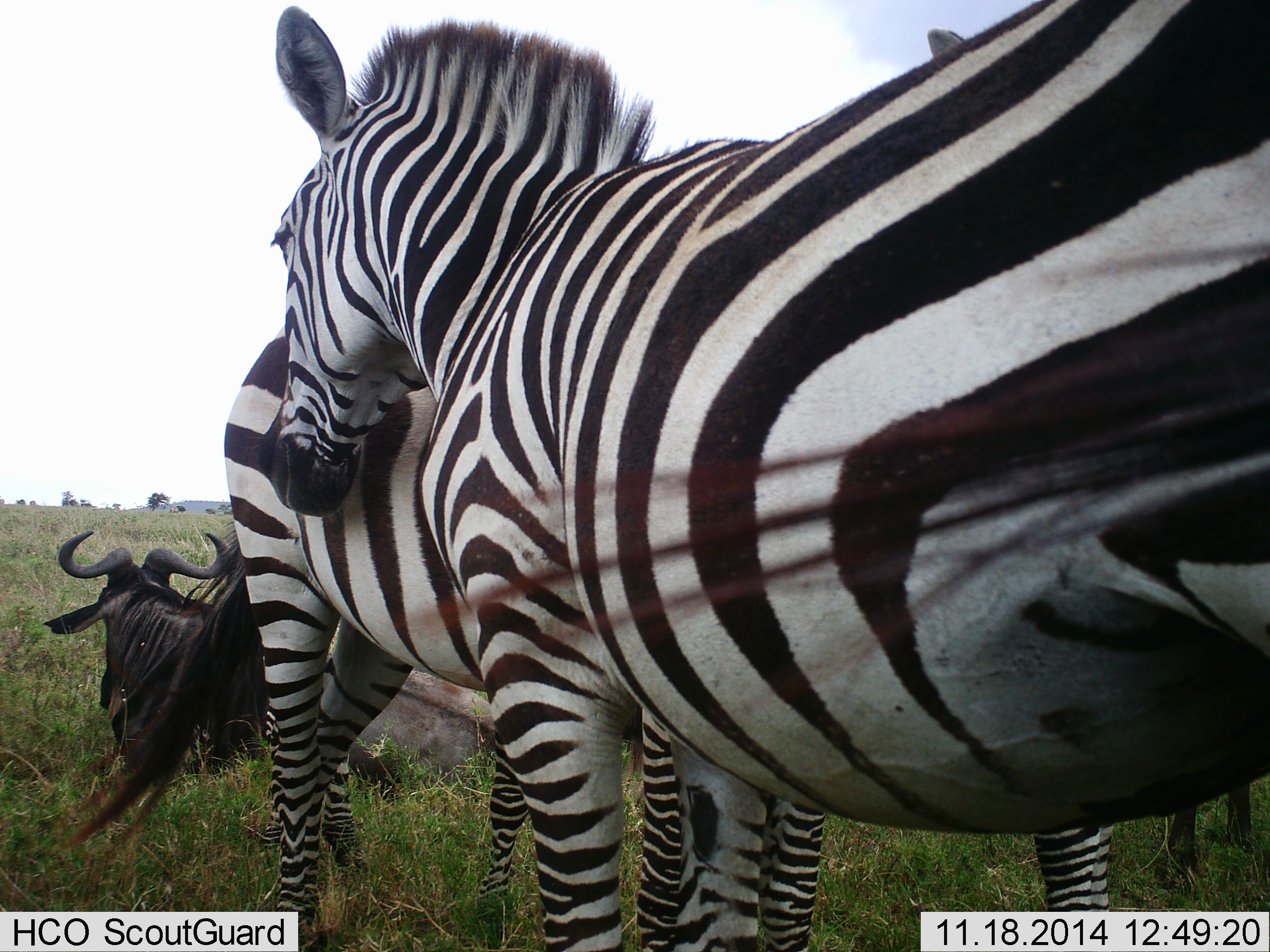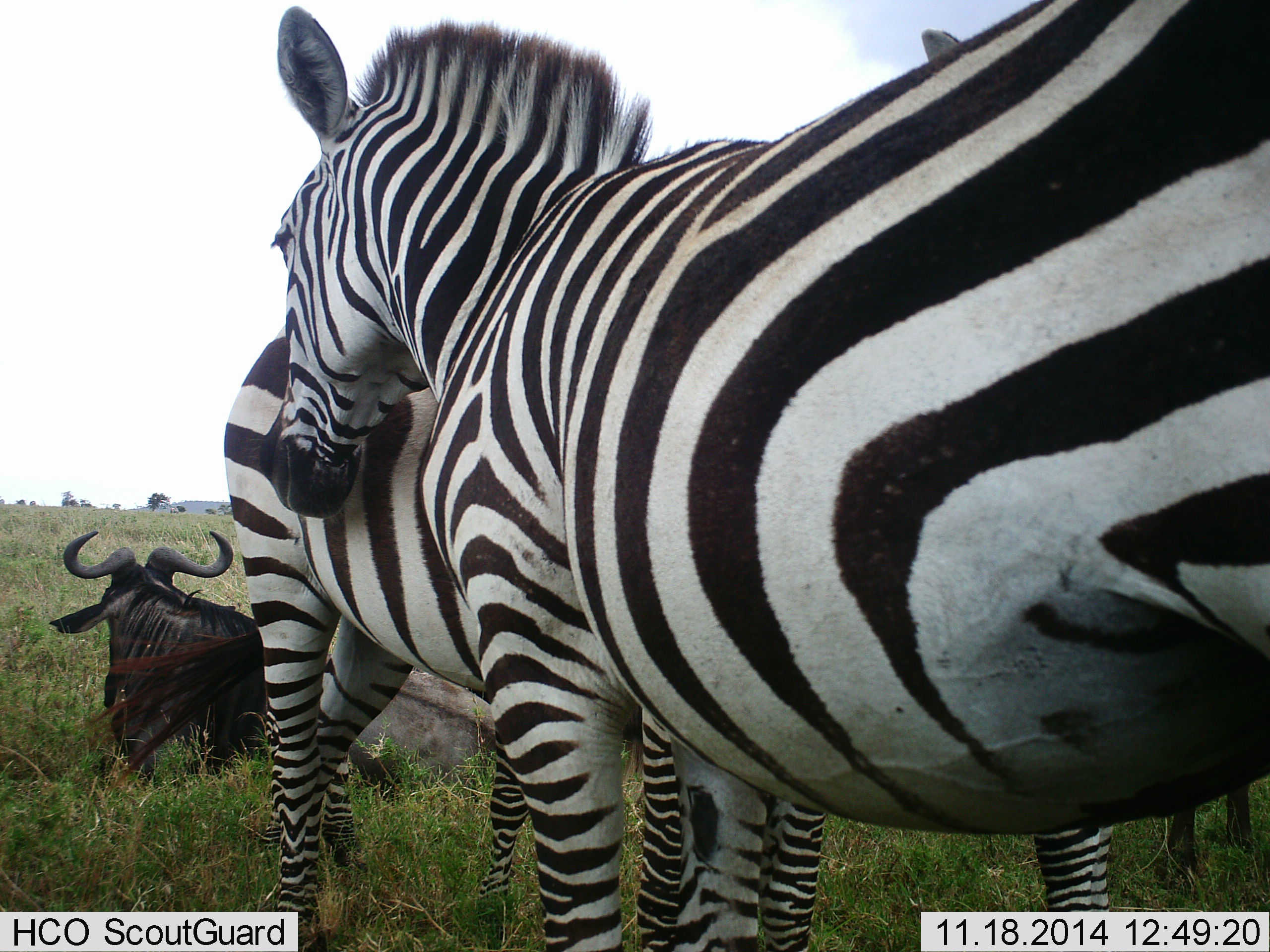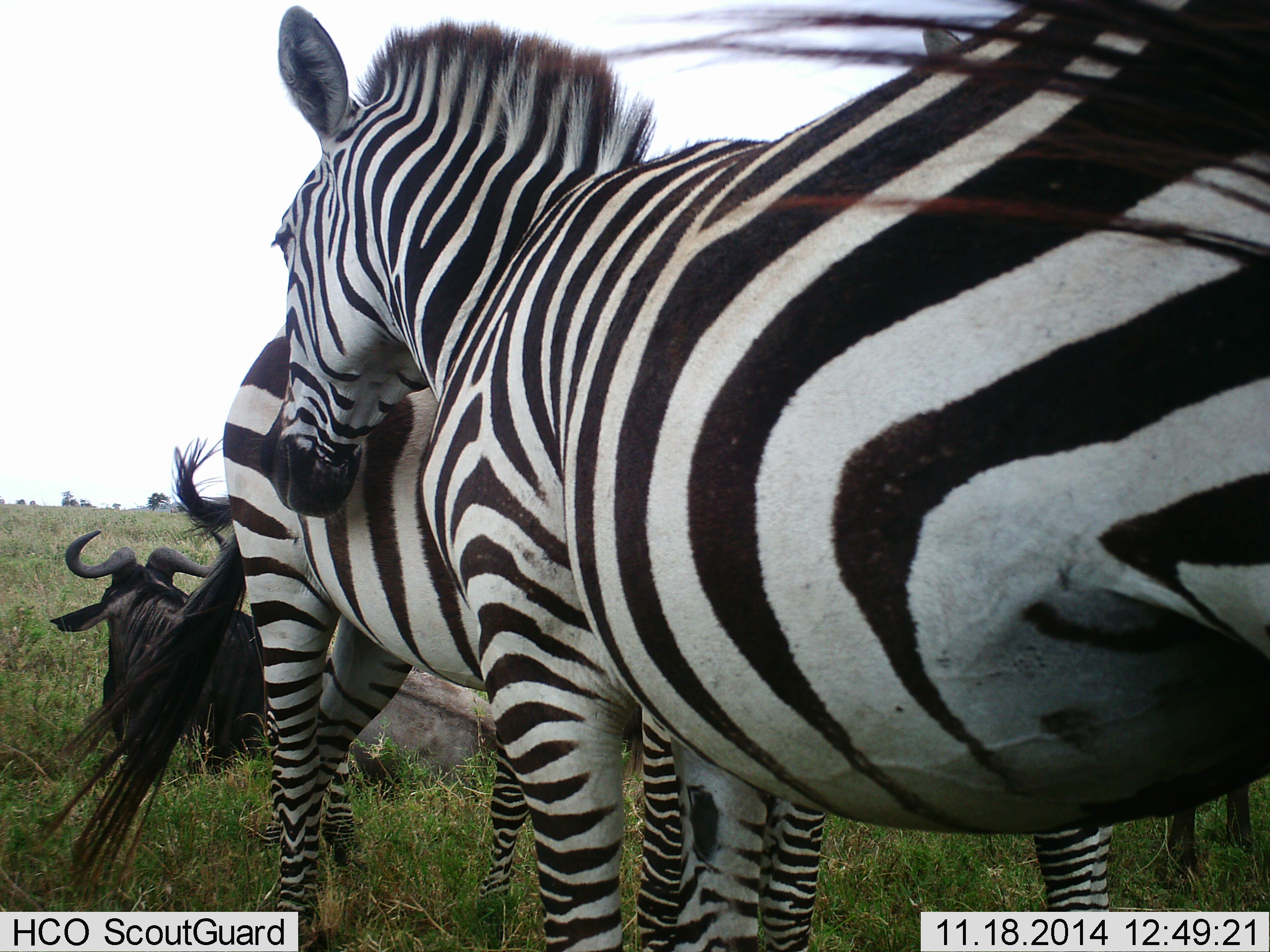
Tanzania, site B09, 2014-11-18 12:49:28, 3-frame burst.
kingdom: Animalia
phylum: Chordata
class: Mammalia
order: Artiodactyla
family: Bovidae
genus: Connochaetes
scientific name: Connochaetes taurinus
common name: blue wildebeest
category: wildebeest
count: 2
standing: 40%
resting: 100%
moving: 0%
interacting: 0%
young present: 0%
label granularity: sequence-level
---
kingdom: Animalia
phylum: Chordata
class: Mammalia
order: Perissodactyla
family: Equidae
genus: Equus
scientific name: Equus quagga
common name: plains zebra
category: zebra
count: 2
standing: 82%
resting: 12%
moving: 0%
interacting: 35%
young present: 0%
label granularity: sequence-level